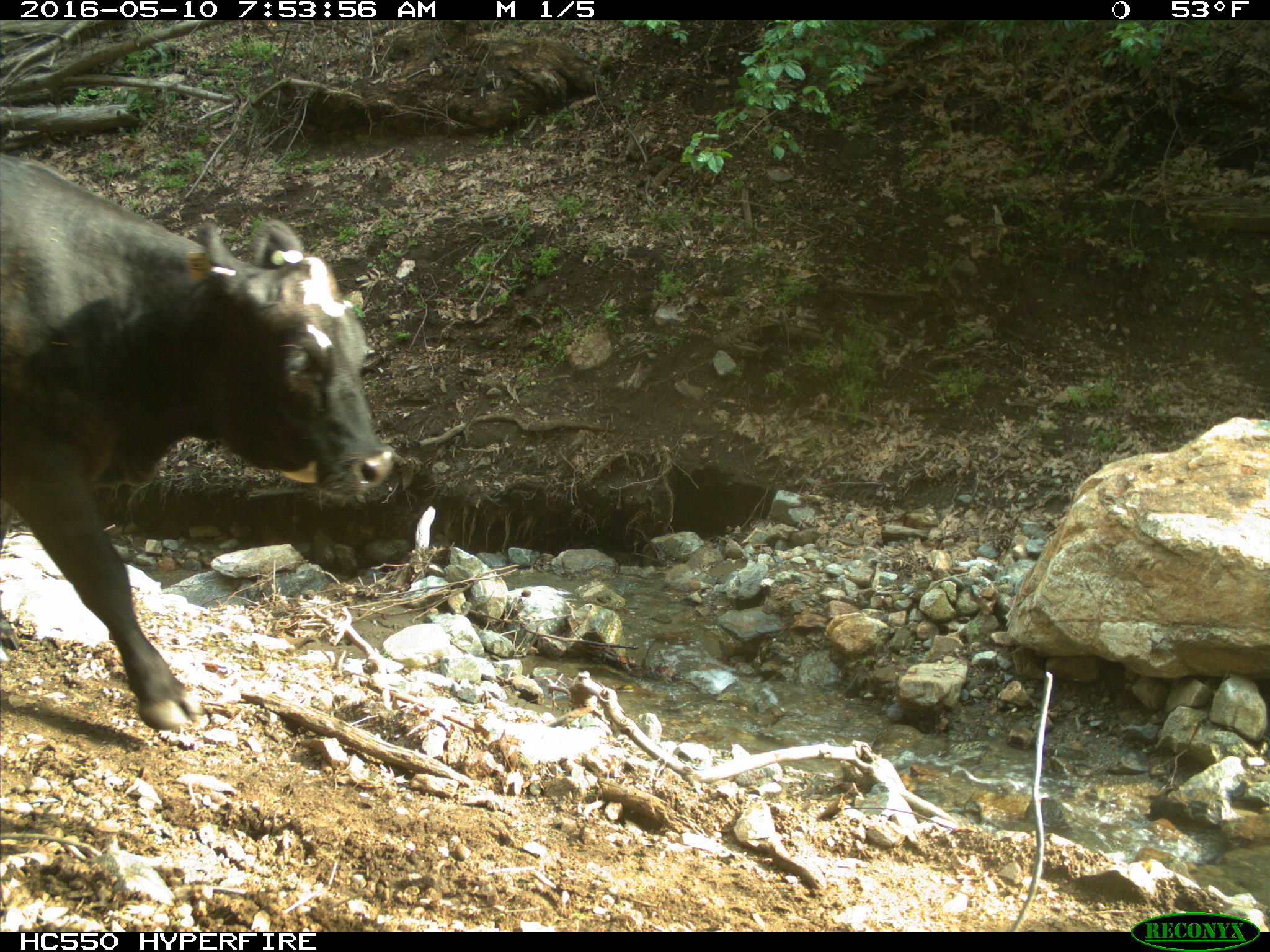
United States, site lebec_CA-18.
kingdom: Animalia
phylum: Chordata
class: Mammalia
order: Artiodactyla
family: Bovidae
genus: Bos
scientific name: Bos taurus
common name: domestic cow